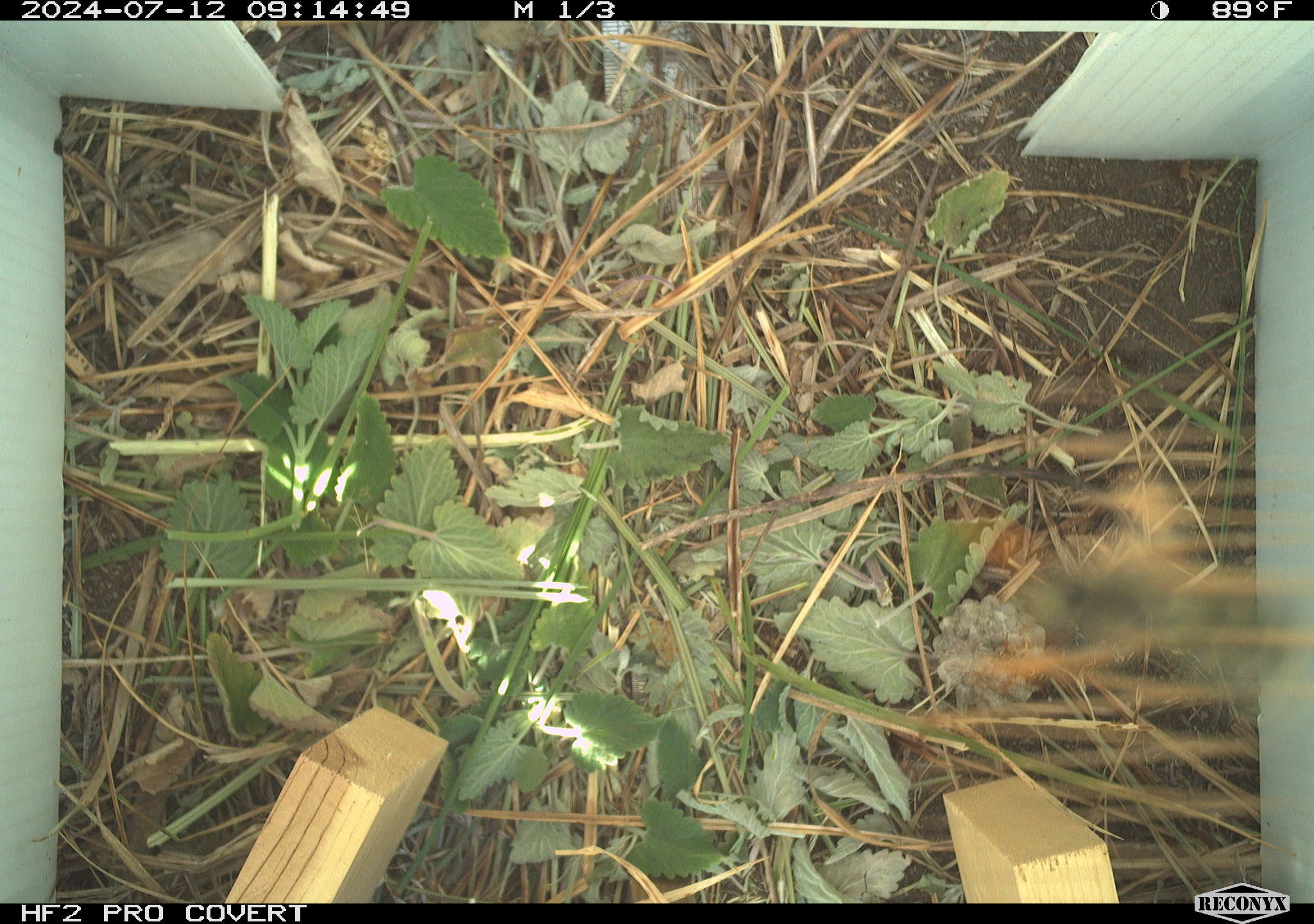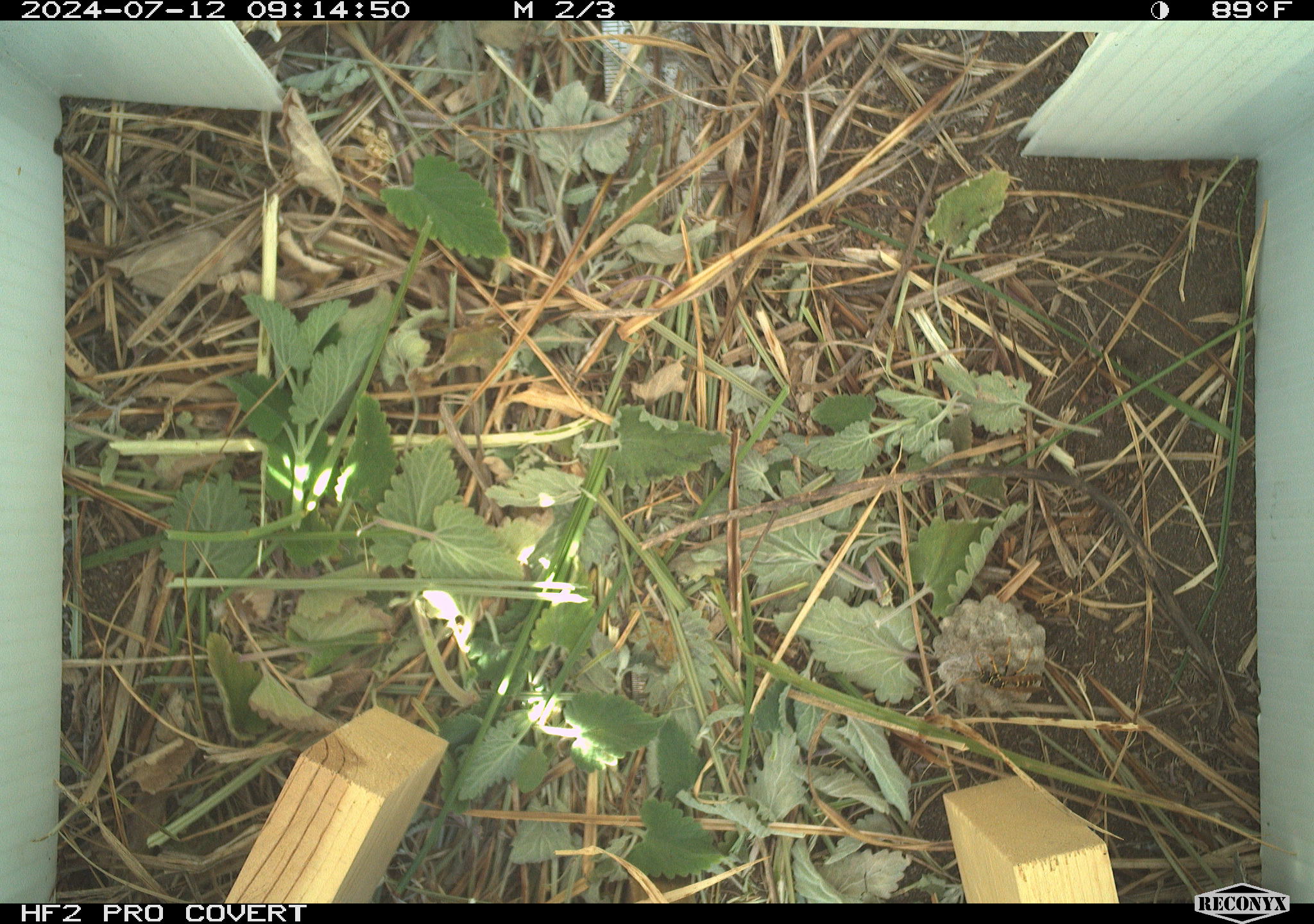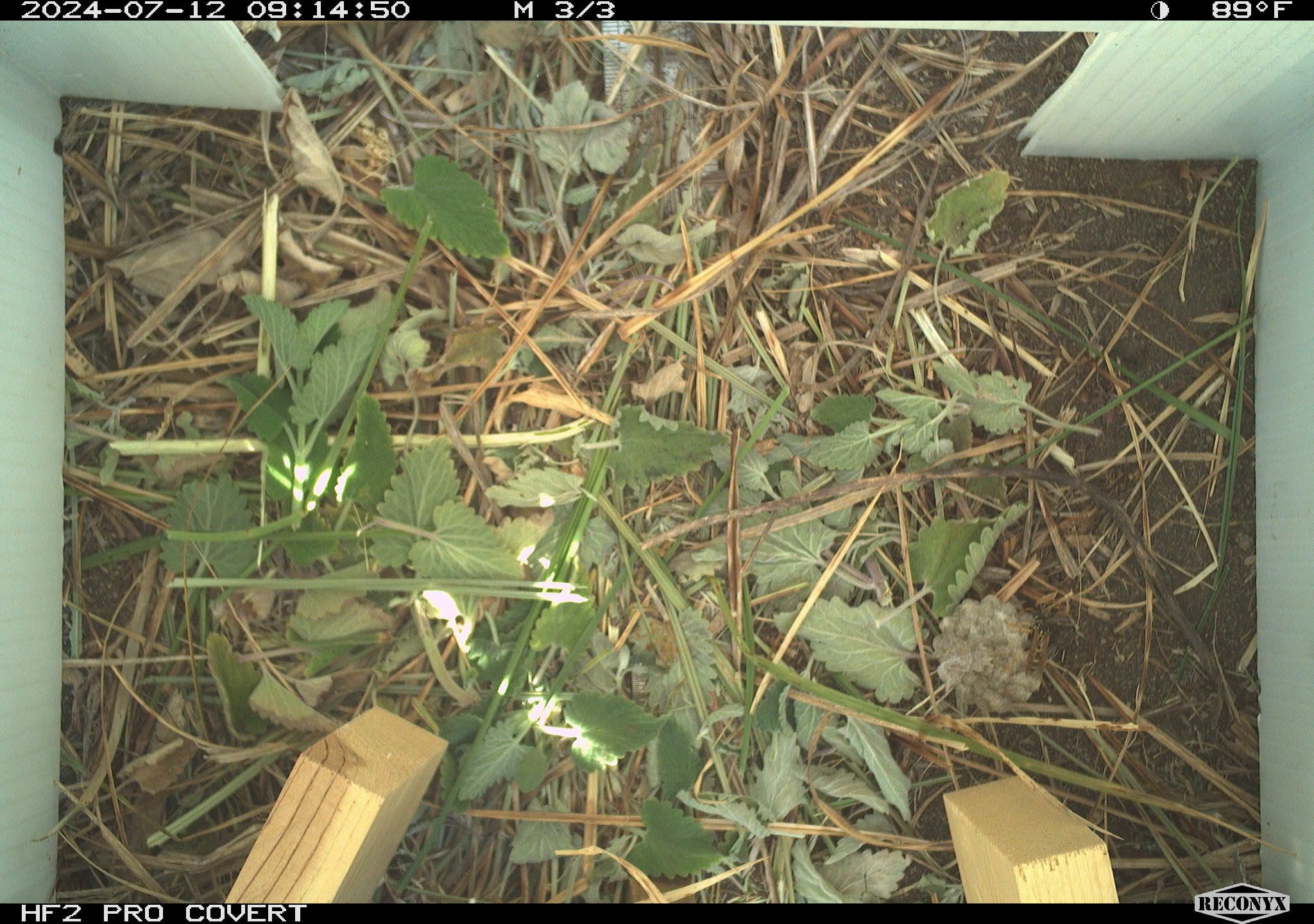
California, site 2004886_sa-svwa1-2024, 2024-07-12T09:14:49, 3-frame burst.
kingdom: Animalia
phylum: Arthropoda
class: Insecta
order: Hymenoptera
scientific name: Hymenoptera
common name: ants, bees, wasps, and sawflies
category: hymenoptera order